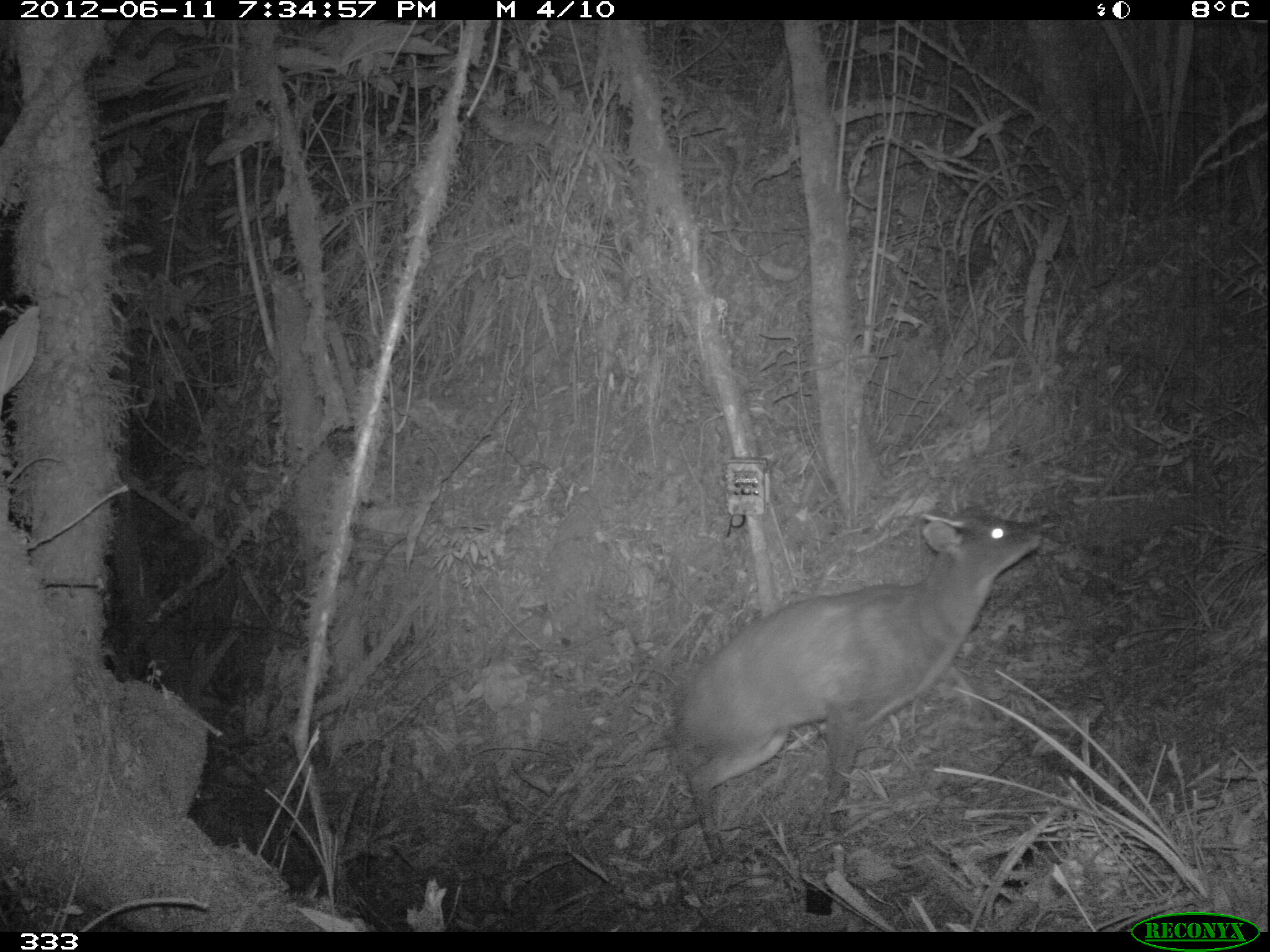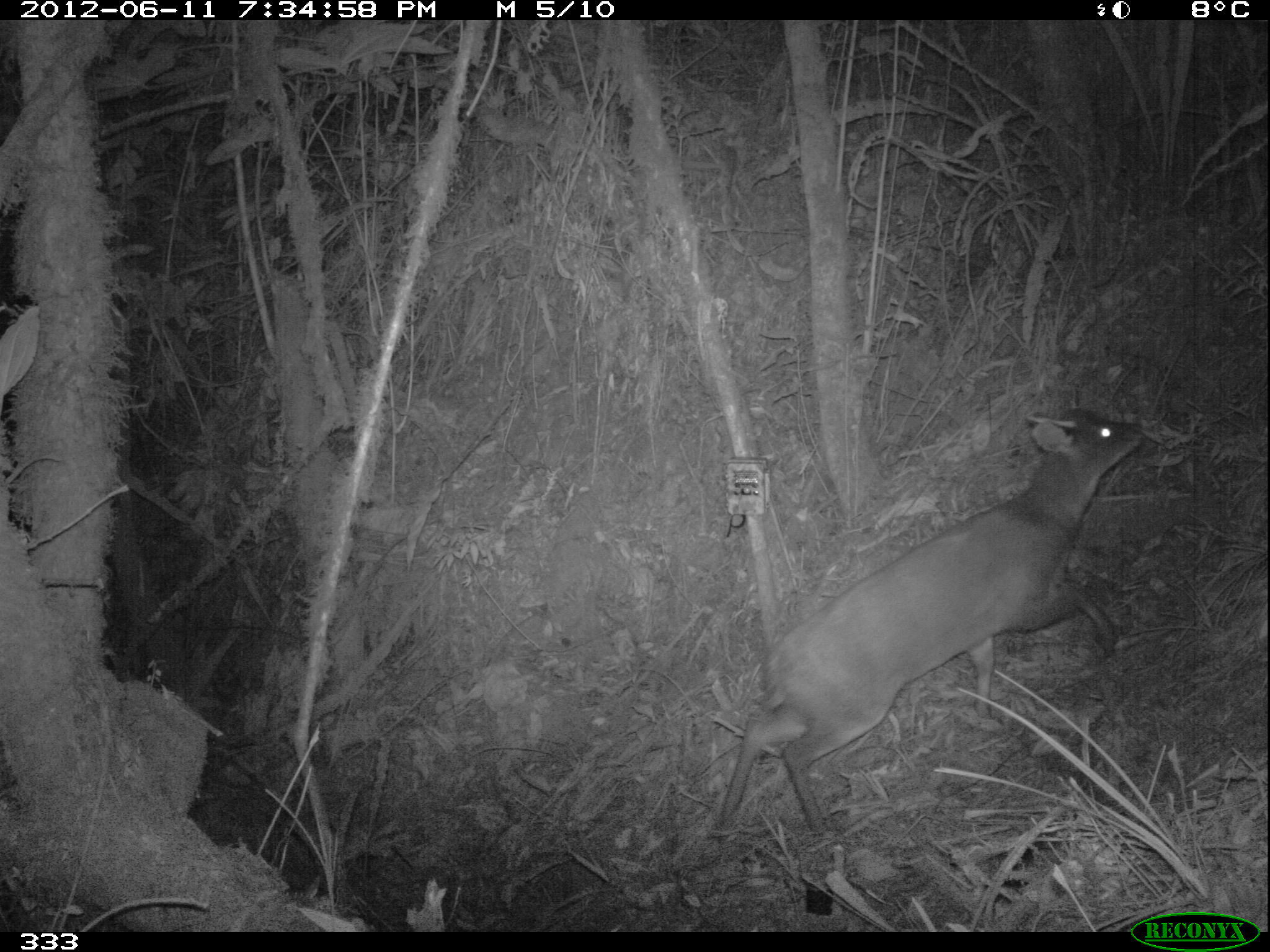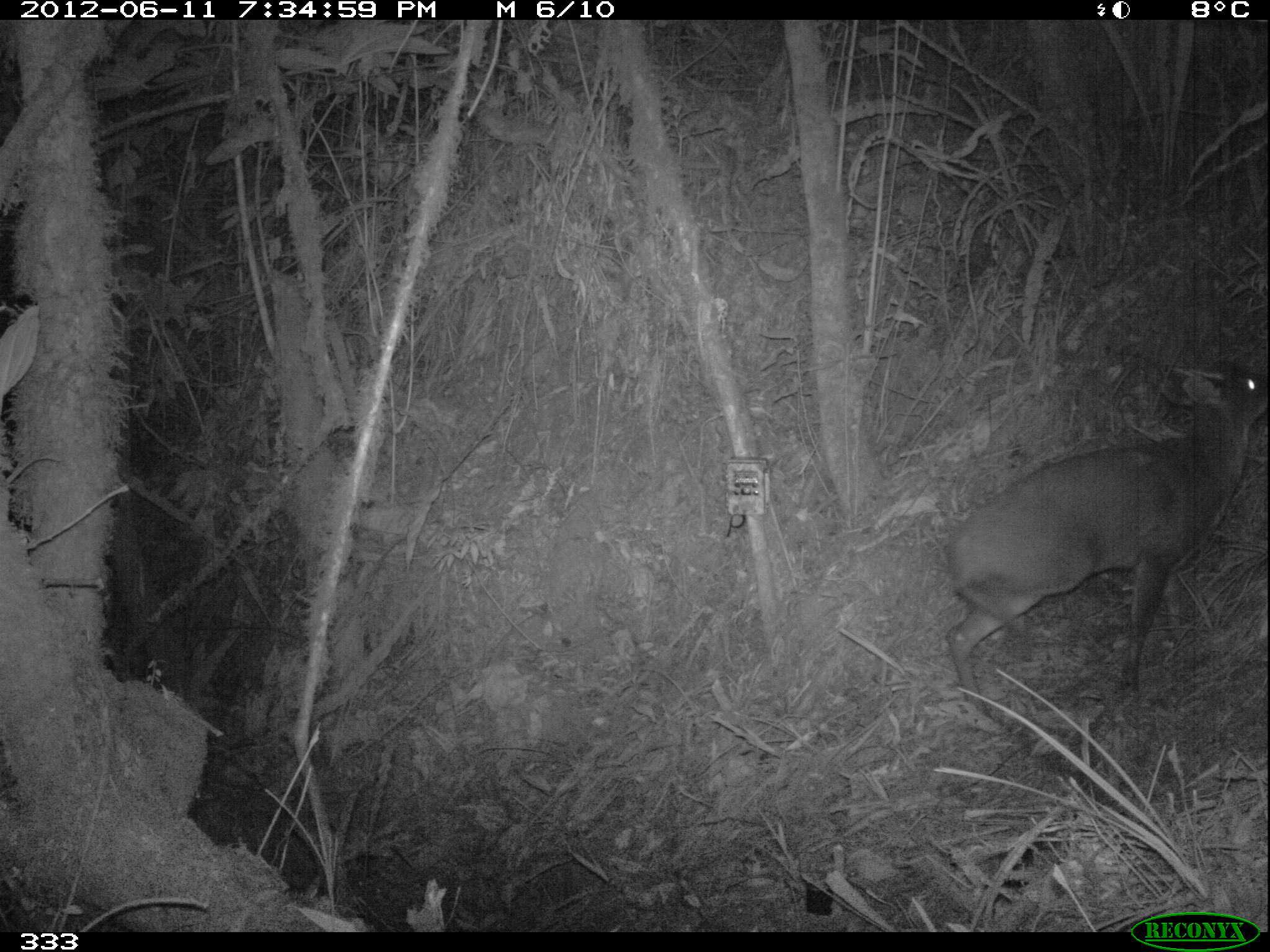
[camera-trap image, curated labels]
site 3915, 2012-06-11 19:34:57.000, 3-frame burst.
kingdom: Animalia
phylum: Chordata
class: Mammalia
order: Artiodactyla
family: Cervidae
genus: Mazama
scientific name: Mazama chunyi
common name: dwarf brocket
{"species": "Mazama chunyi (dwarf brocket)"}